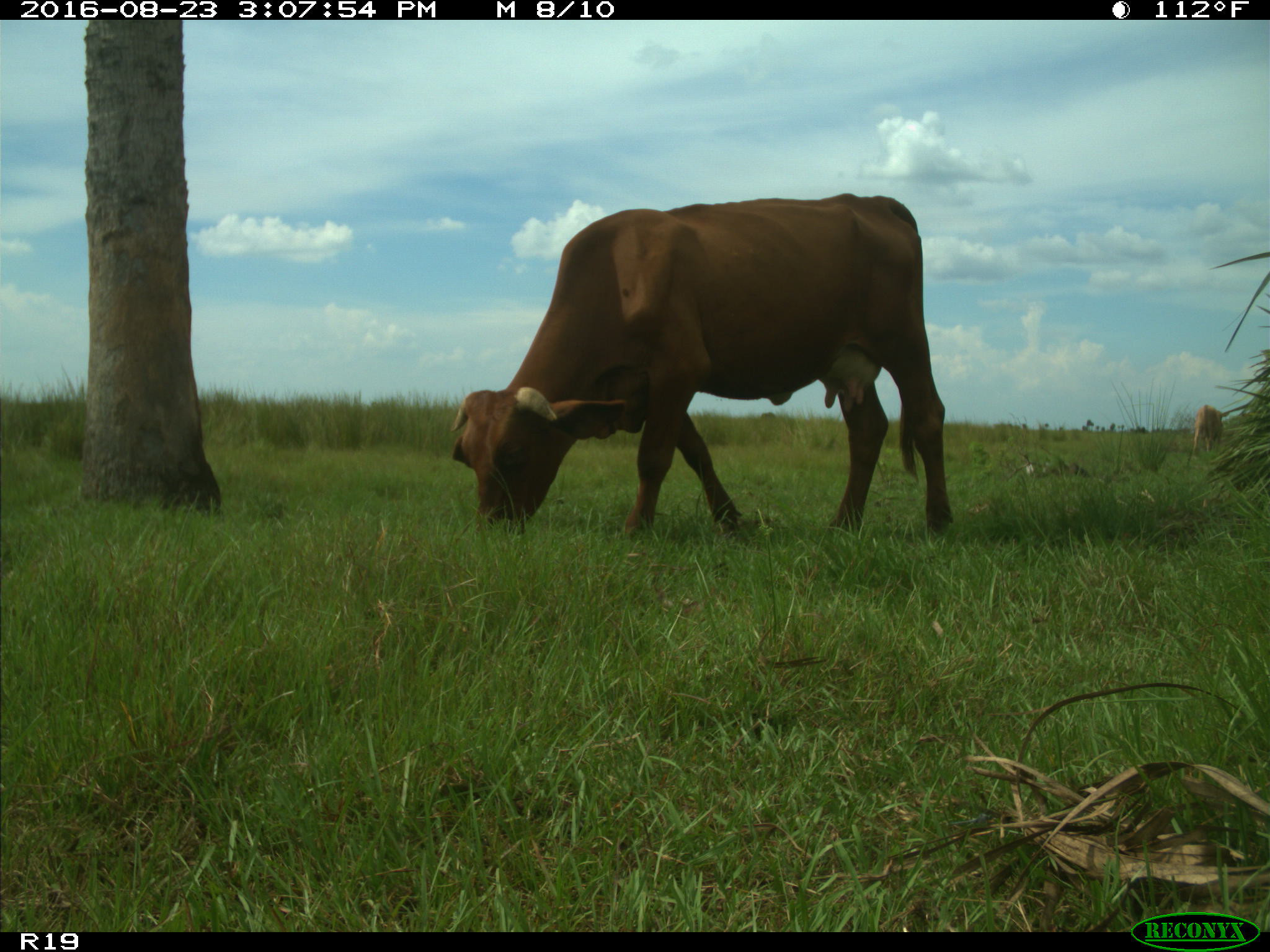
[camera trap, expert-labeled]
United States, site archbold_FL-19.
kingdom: Animalia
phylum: Chordata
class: Mammalia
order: Artiodactyla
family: Bovidae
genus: Bos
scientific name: Bos taurus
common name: domestic cow